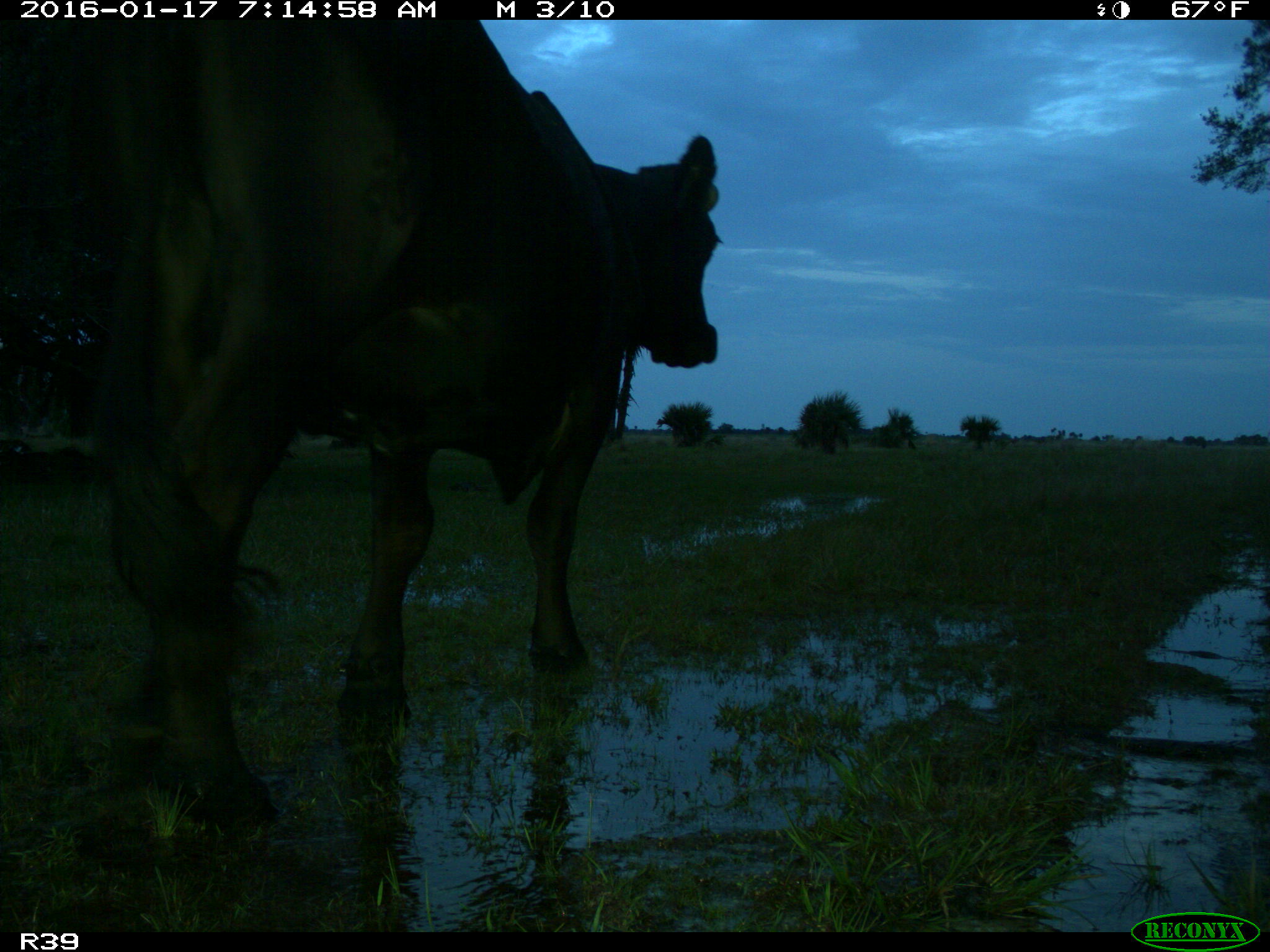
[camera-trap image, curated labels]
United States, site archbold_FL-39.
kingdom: Animalia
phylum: Chordata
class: Mammalia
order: Artiodactyla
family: Bovidae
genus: Bos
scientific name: Bos taurus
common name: domestic cow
Bos taurus (domestic cow).